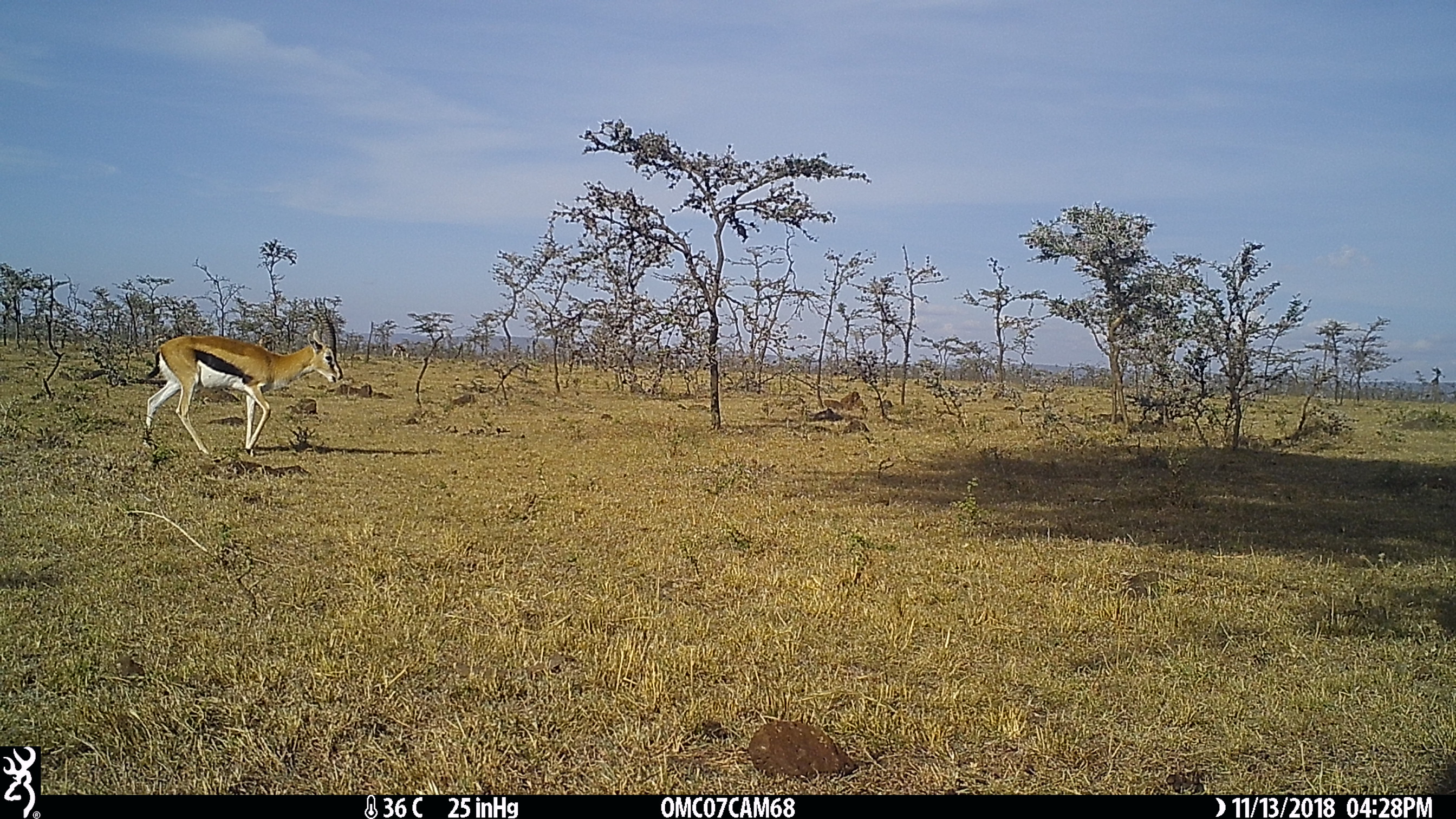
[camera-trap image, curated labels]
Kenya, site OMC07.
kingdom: Animalia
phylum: Chordata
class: Mammalia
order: Artiodactyla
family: Bovidae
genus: Eudorcas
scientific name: Eudorcas thomsonii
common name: thomon's gazelle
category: gazelle thomsons